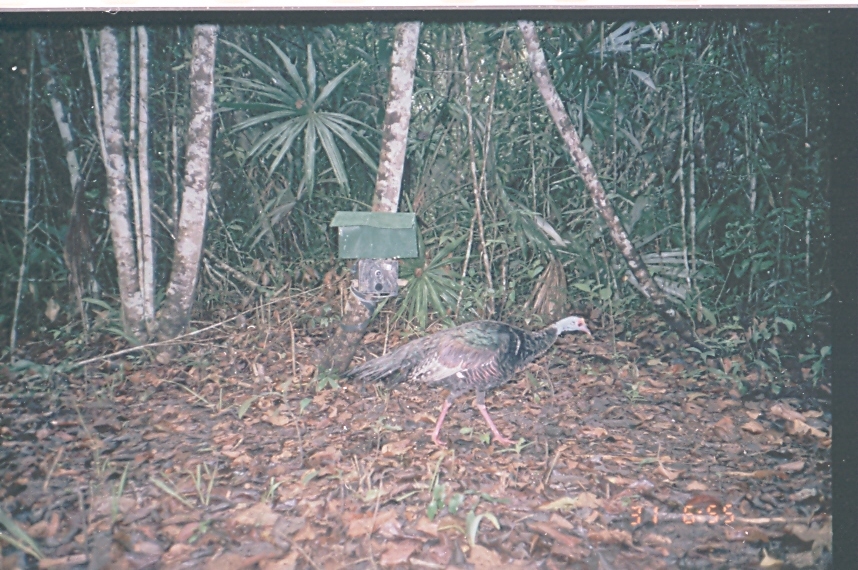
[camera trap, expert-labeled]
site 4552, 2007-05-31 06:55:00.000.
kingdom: Animalia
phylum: Chordata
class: Aves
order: Galliformes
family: Phasianidae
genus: Meleagris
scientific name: Meleagris ocellata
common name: ocellated turkey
Meleagris ocellata (ocellated turkey), count 1.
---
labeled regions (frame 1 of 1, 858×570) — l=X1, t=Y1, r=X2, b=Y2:
meleagris ocellata: l=342, t=314, r=592, b=448